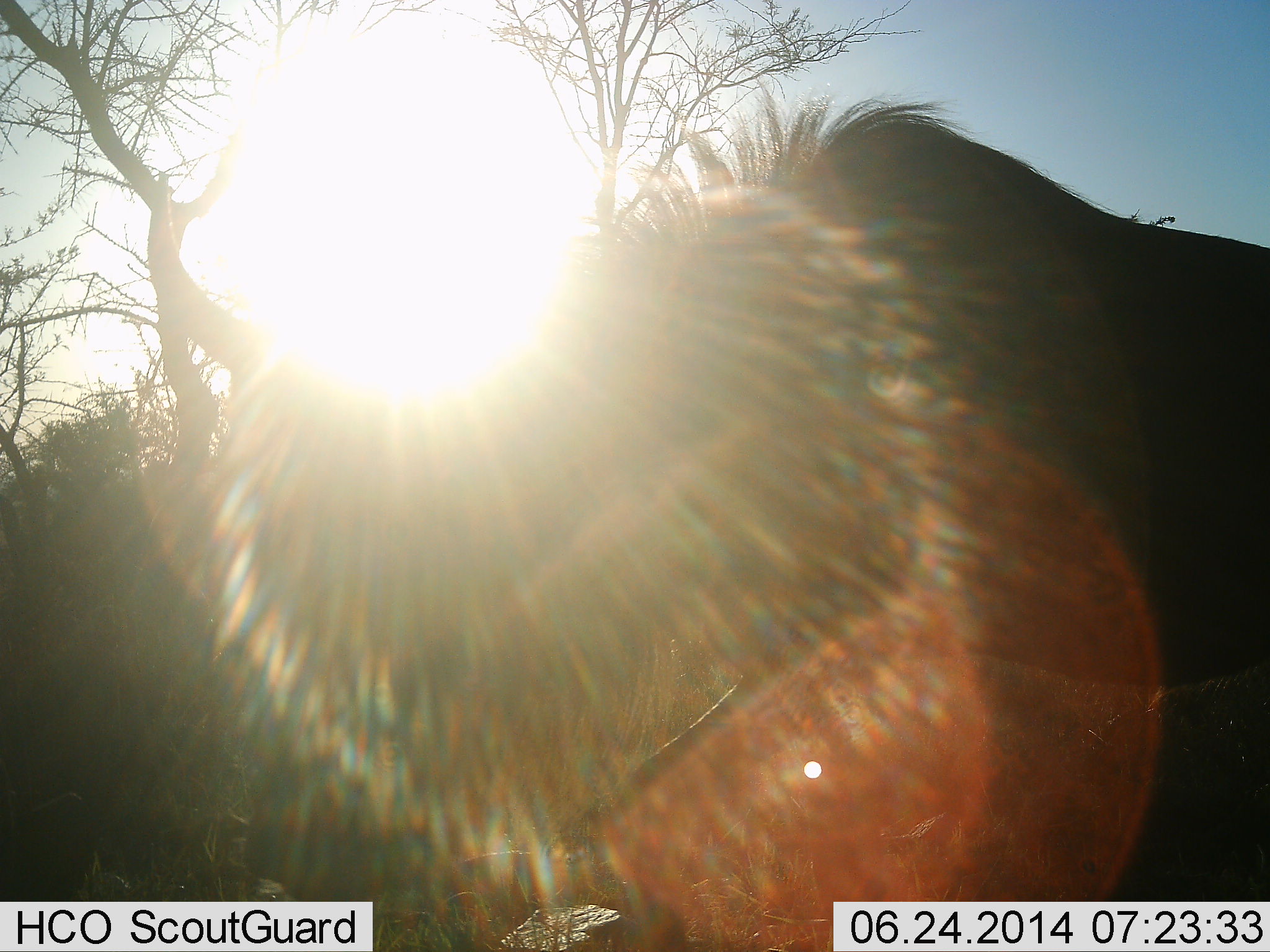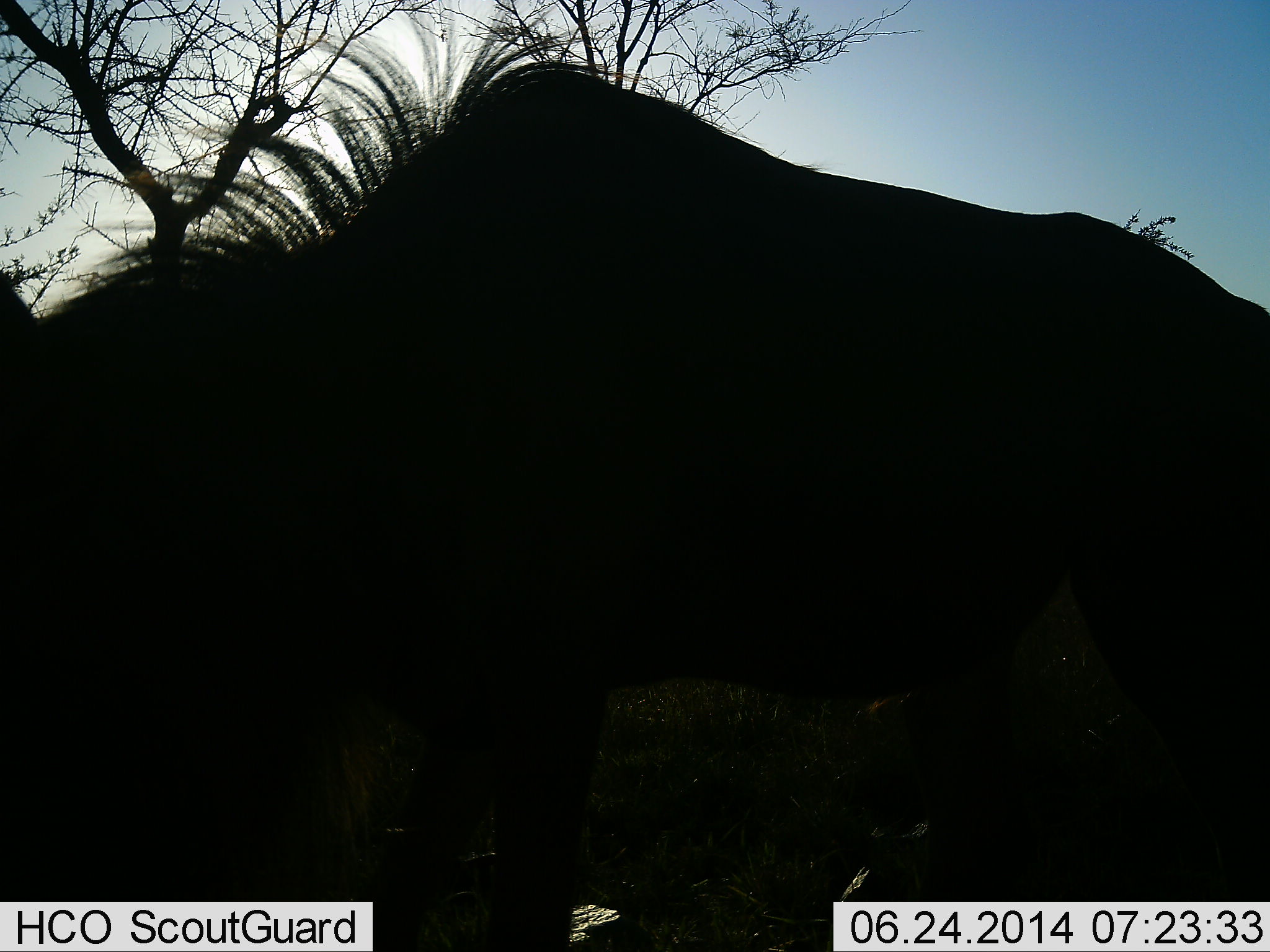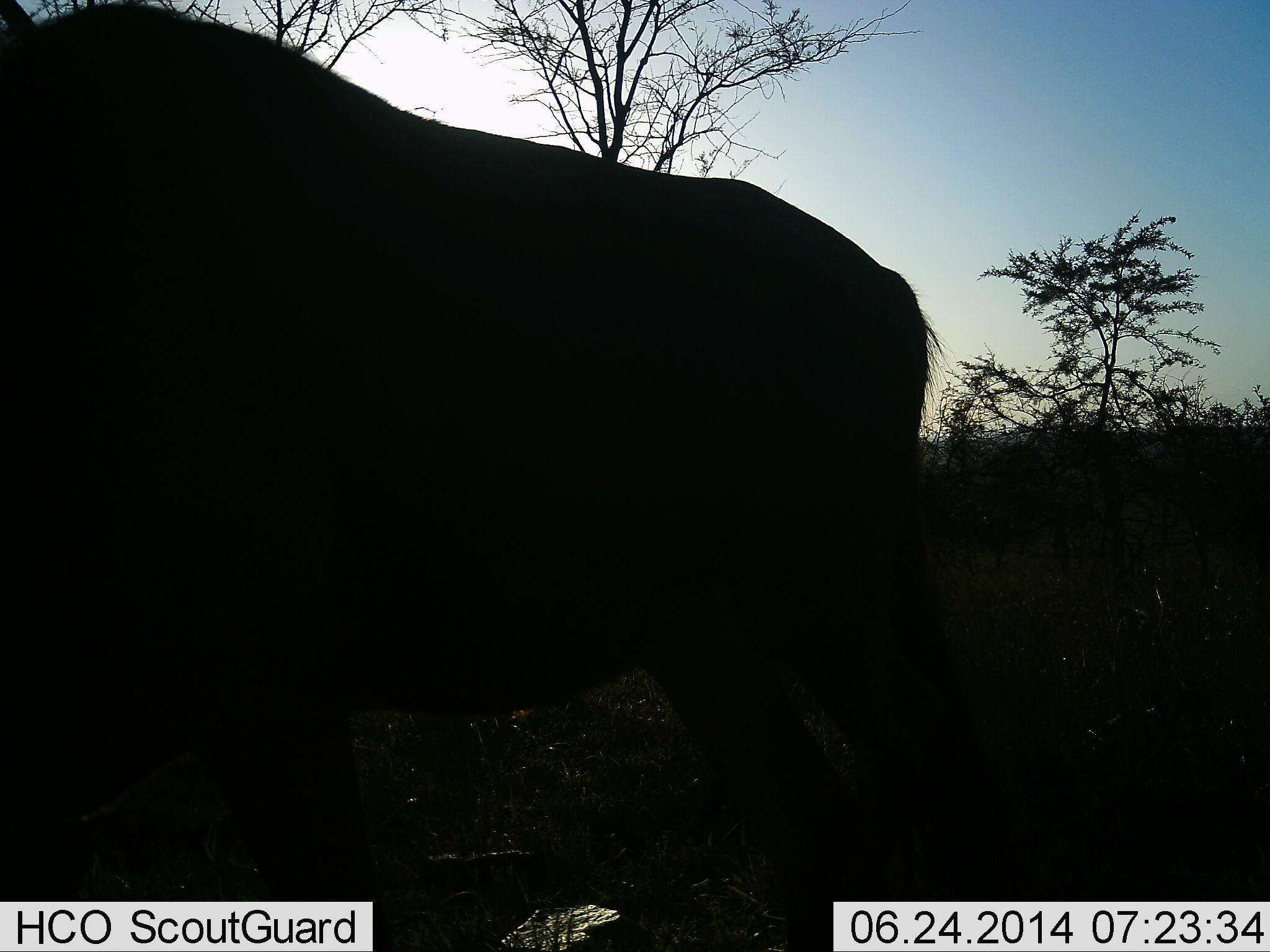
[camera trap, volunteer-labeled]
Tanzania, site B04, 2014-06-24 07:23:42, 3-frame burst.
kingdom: Animalia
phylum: Chordata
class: Mammalia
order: Artiodactyla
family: Bovidae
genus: Connochaetes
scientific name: Connochaetes taurinus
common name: blue wildebeest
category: wildebeest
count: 1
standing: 0%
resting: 0%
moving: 90%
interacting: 0%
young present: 0%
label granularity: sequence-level